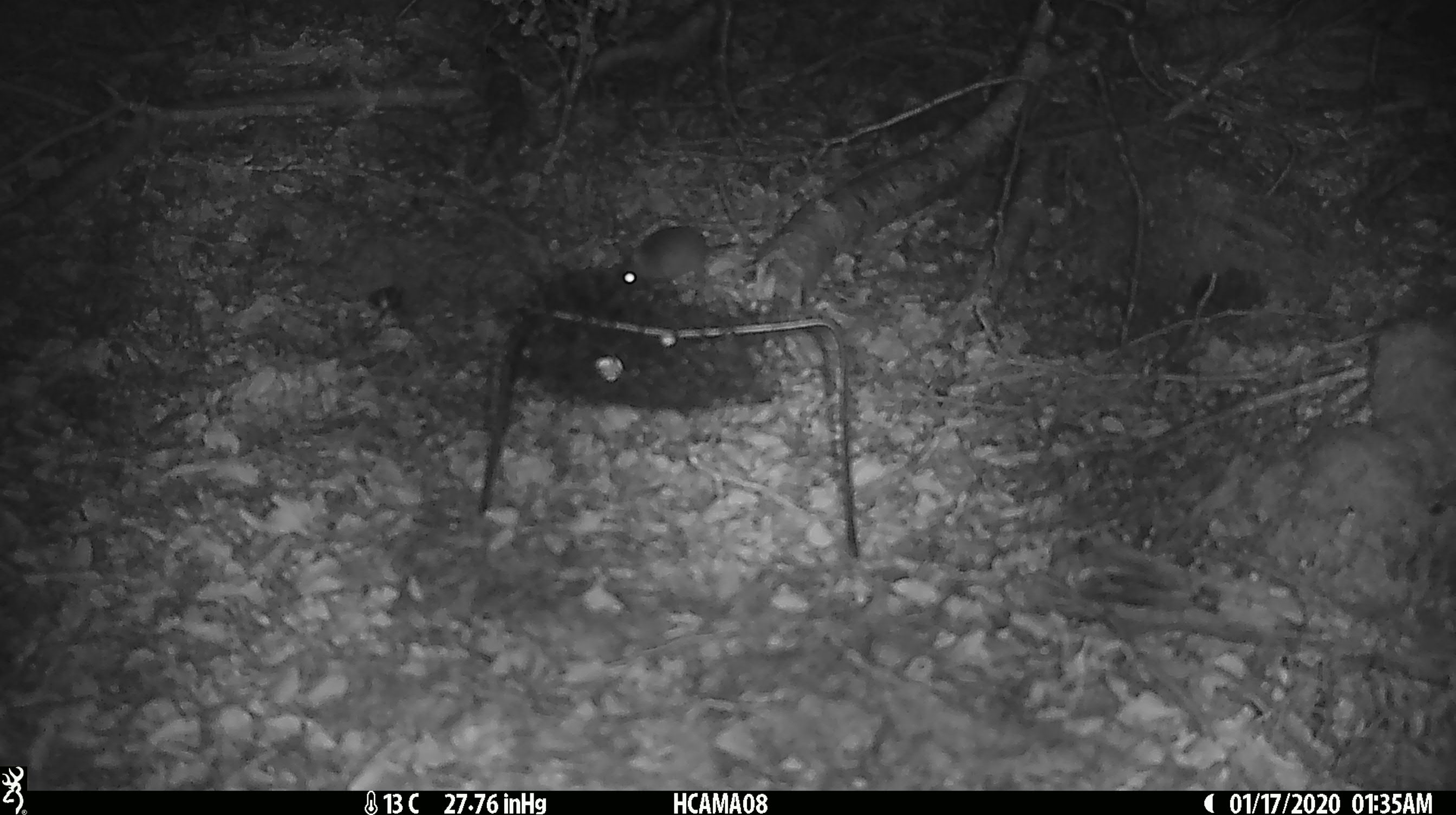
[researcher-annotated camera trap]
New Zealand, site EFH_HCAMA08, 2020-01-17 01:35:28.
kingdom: Animalia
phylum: Chordata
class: Mammalia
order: Rodentia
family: Muridae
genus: Mus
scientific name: Mus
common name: mouse